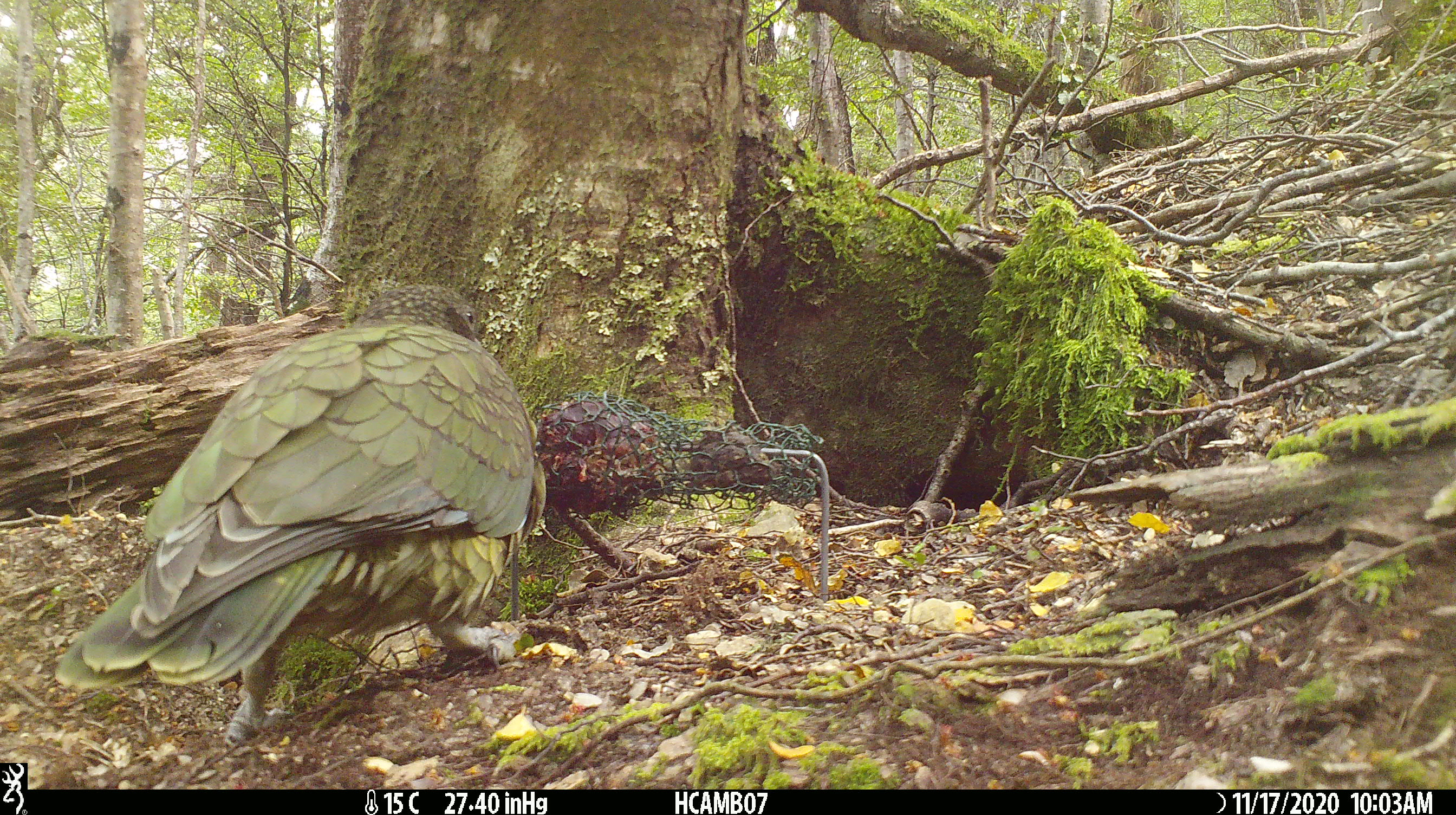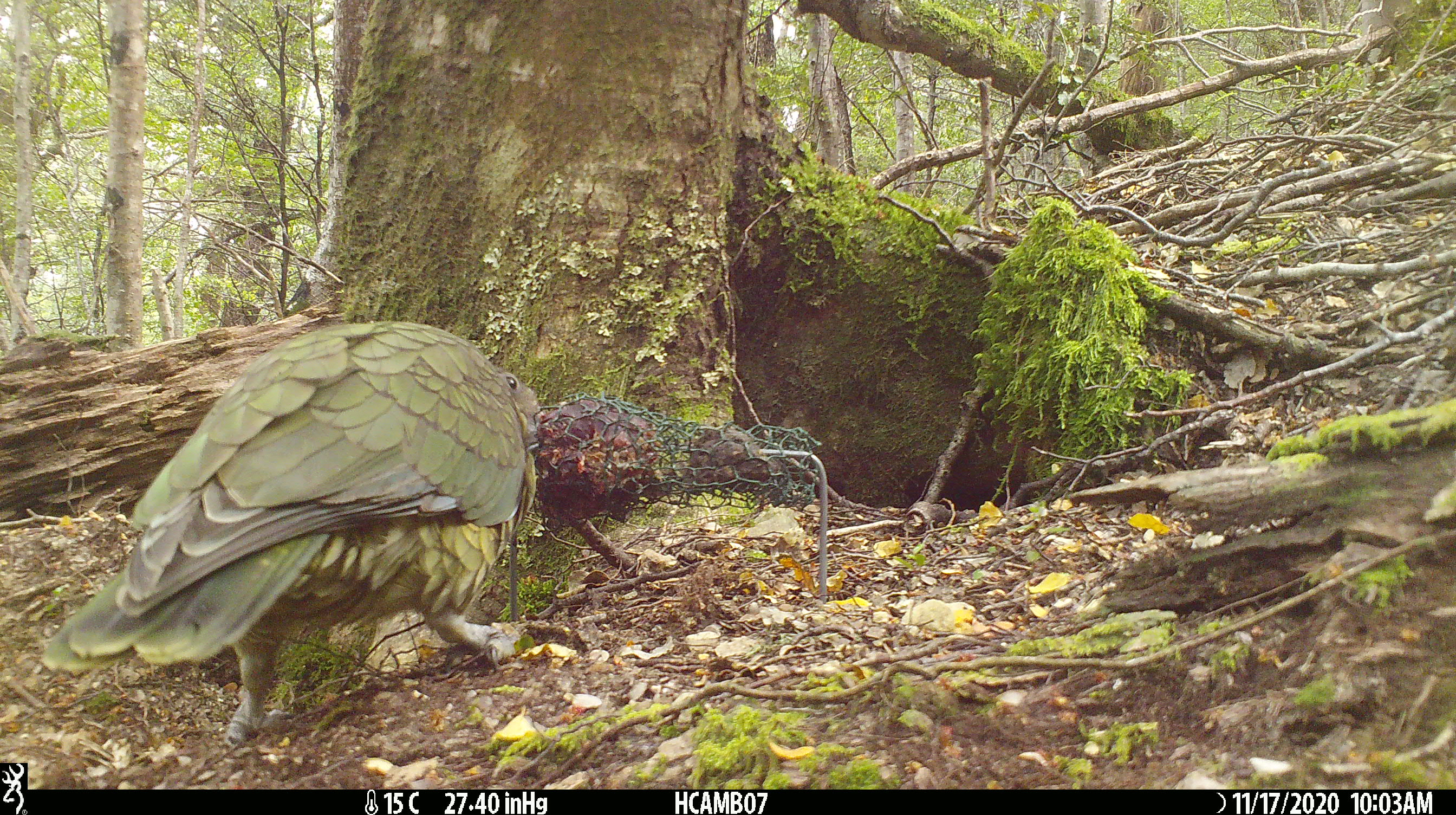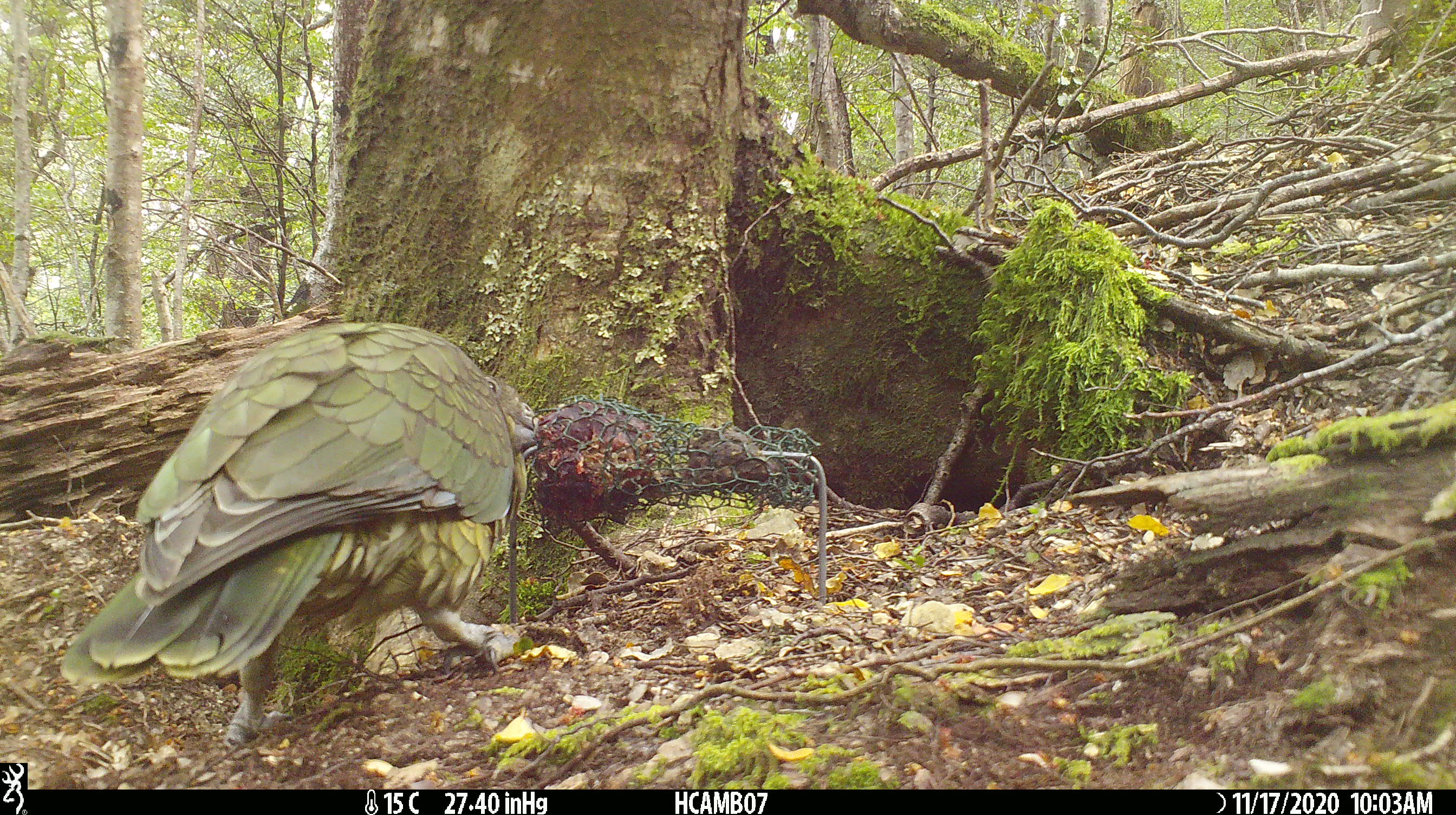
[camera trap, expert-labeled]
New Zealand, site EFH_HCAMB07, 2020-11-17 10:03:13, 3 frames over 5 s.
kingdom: Animalia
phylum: Chordata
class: Aves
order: Psittaciformes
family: Strigopidae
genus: Nestor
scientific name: Nestor notabilis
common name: kea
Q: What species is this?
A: Kea (Nestor notabilis).